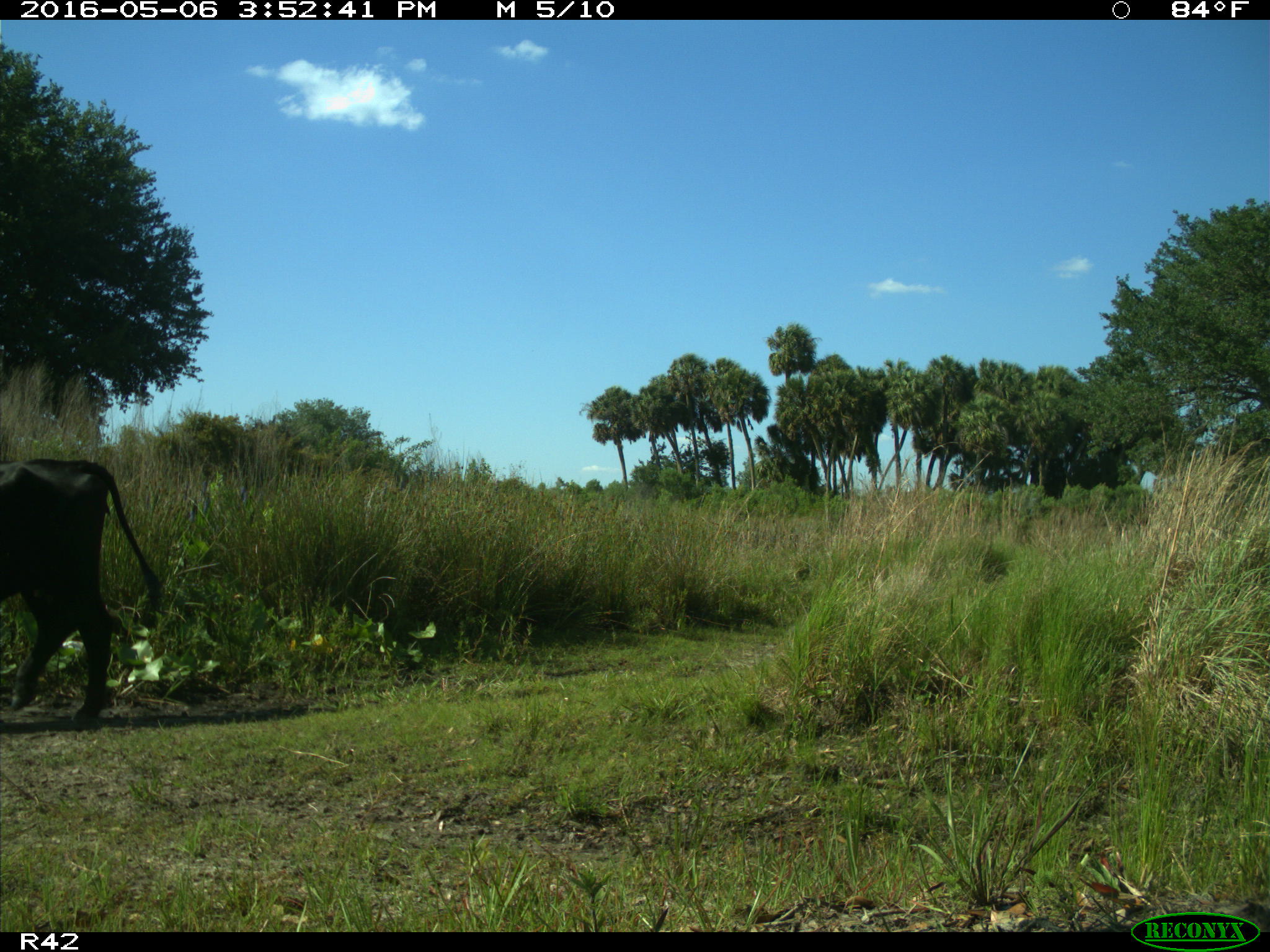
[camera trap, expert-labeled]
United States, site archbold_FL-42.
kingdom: Animalia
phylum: Chordata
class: Mammalia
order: Artiodactyla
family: Bovidae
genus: Bos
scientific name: Bos taurus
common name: domestic cow